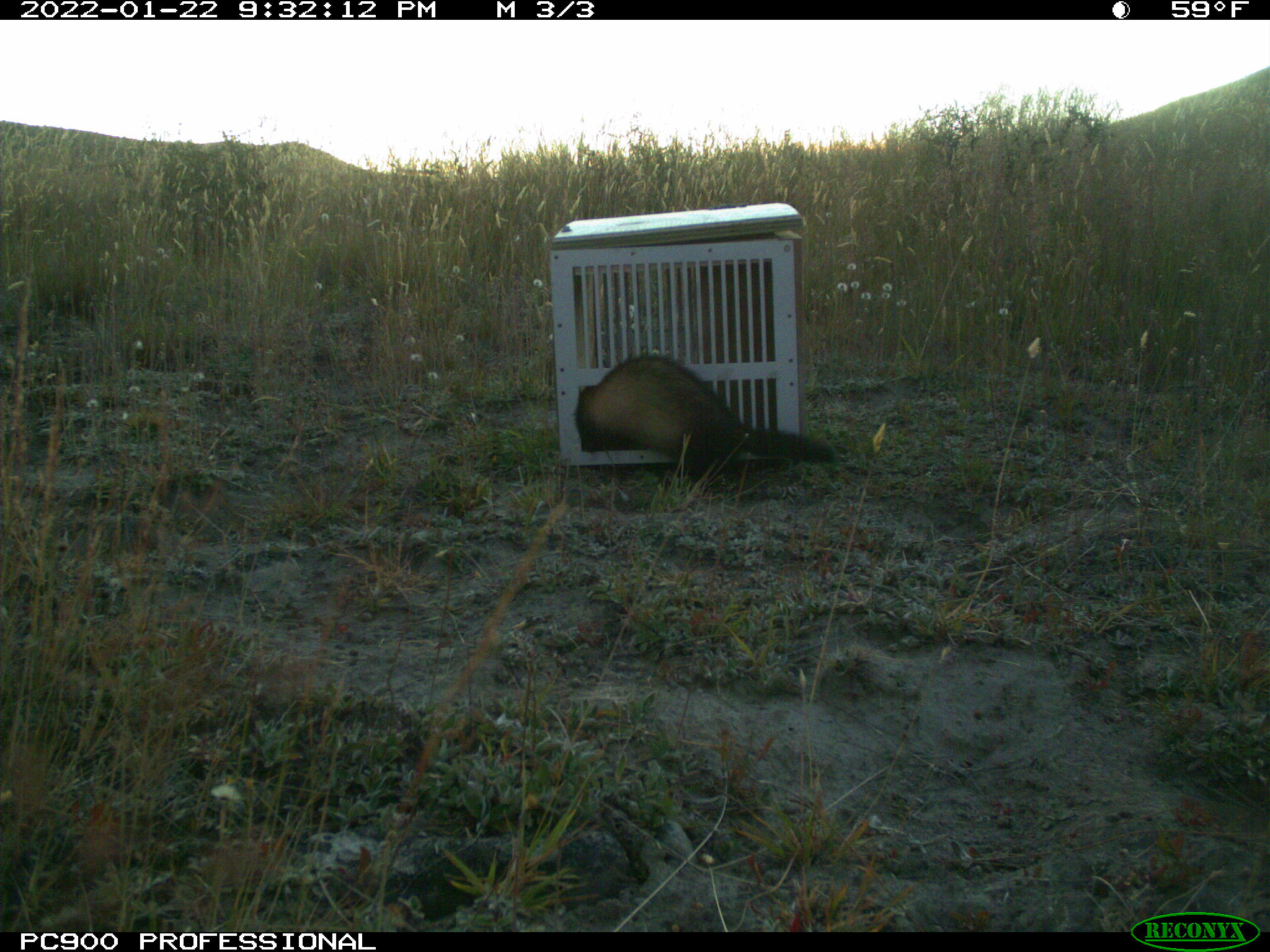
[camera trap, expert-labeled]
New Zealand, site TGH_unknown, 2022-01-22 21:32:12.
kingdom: Animalia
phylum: Chordata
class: Mammalia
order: Carnivora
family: Mustelidae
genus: Mustela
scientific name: Mustela furo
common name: ferret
Ferret (Mustela furo).